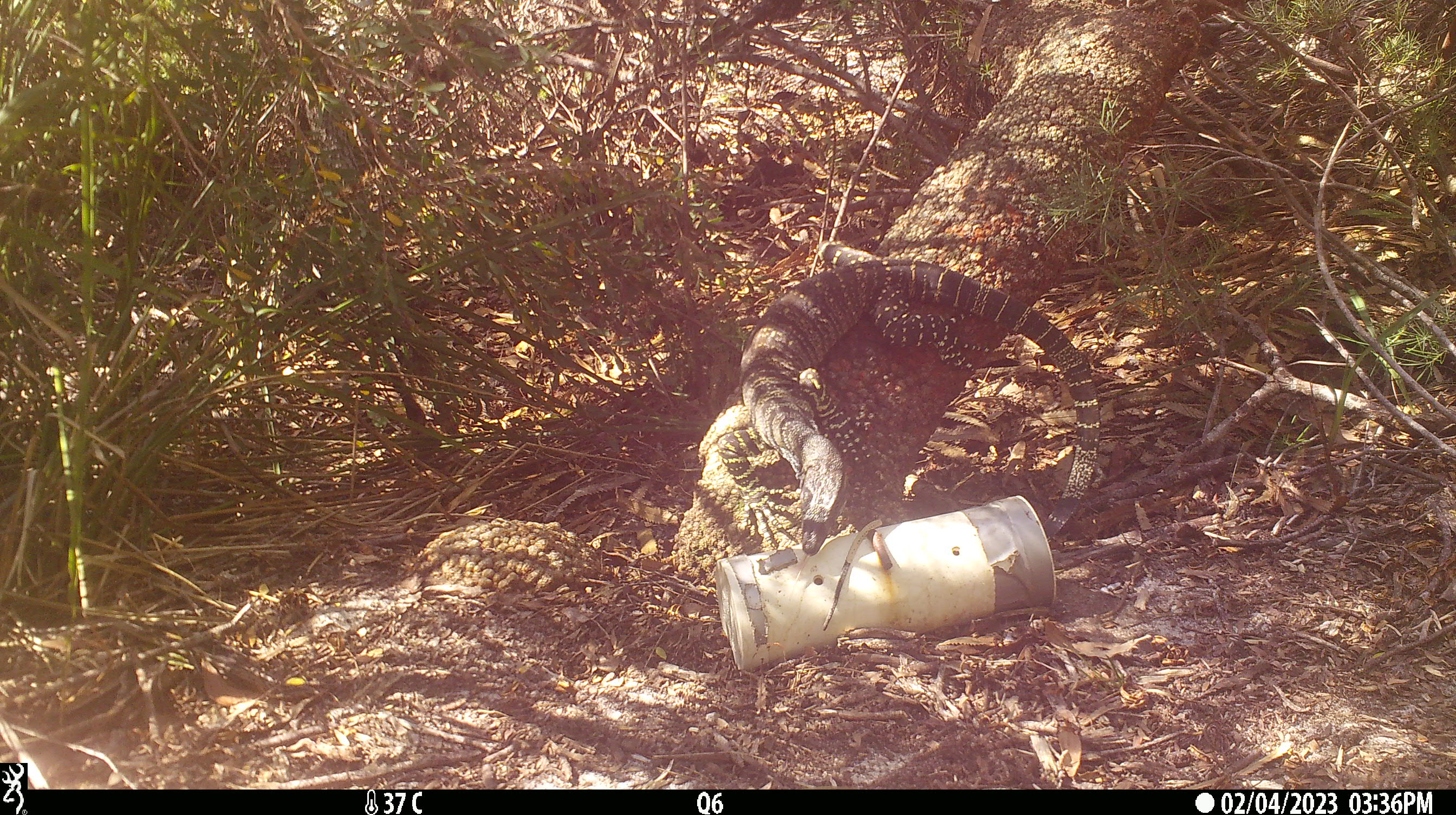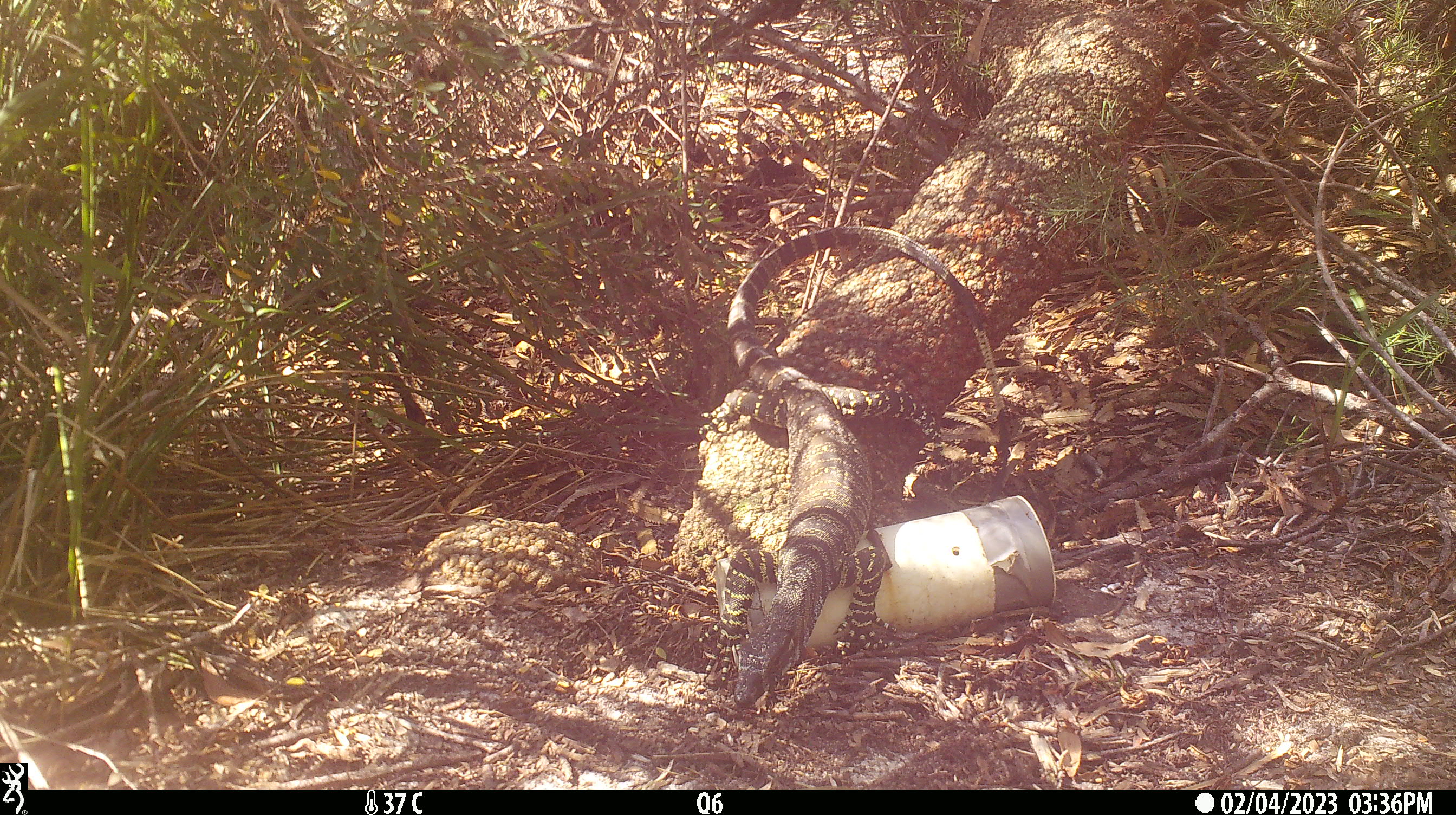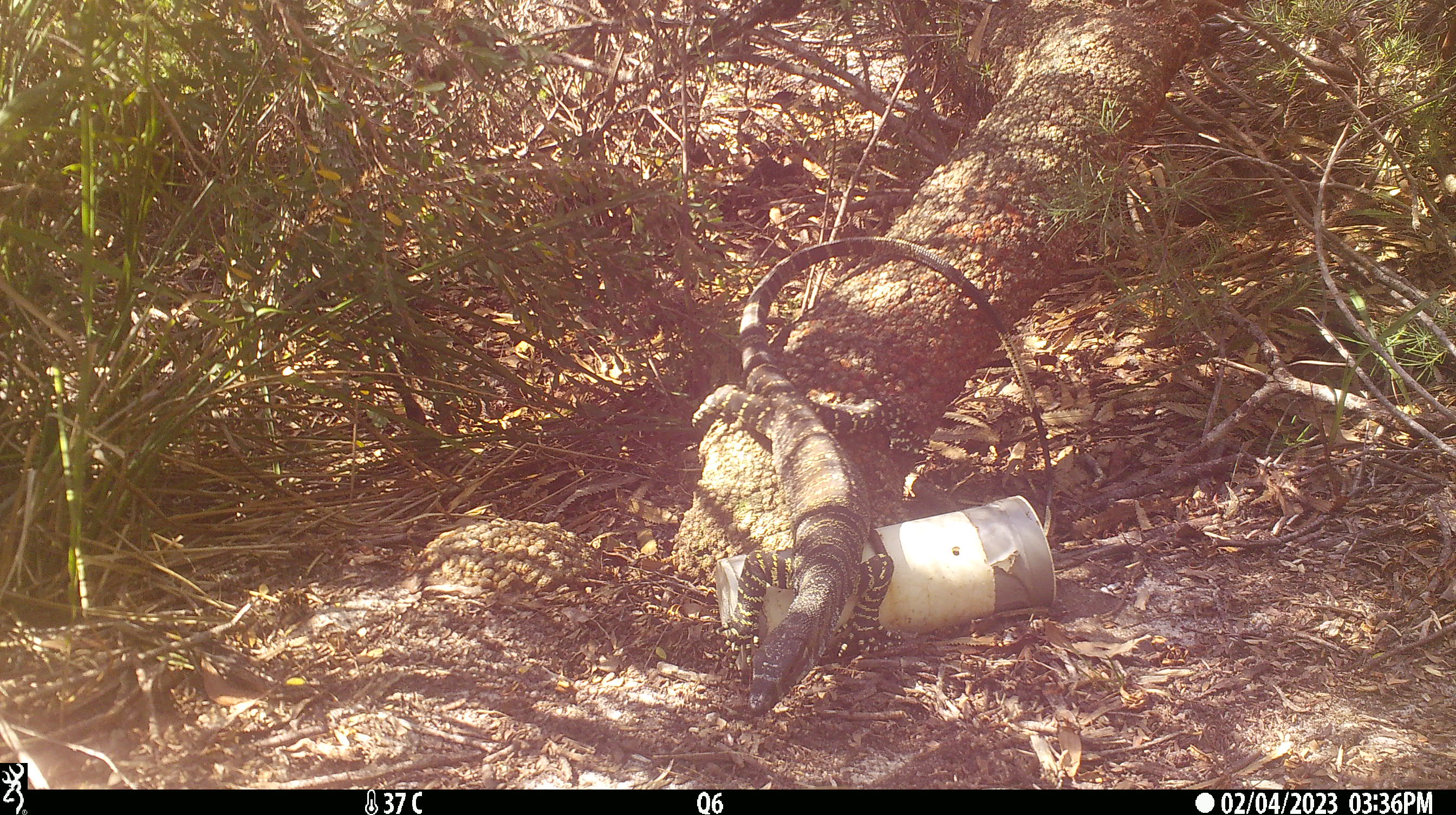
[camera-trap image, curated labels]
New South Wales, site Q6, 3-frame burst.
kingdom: Animalia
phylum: Chordata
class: Reptilia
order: Squamata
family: Varanidae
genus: Varanus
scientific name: Varanus varius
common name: lace monitor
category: goanna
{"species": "goanna (lace monitor) (Varanus varius)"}